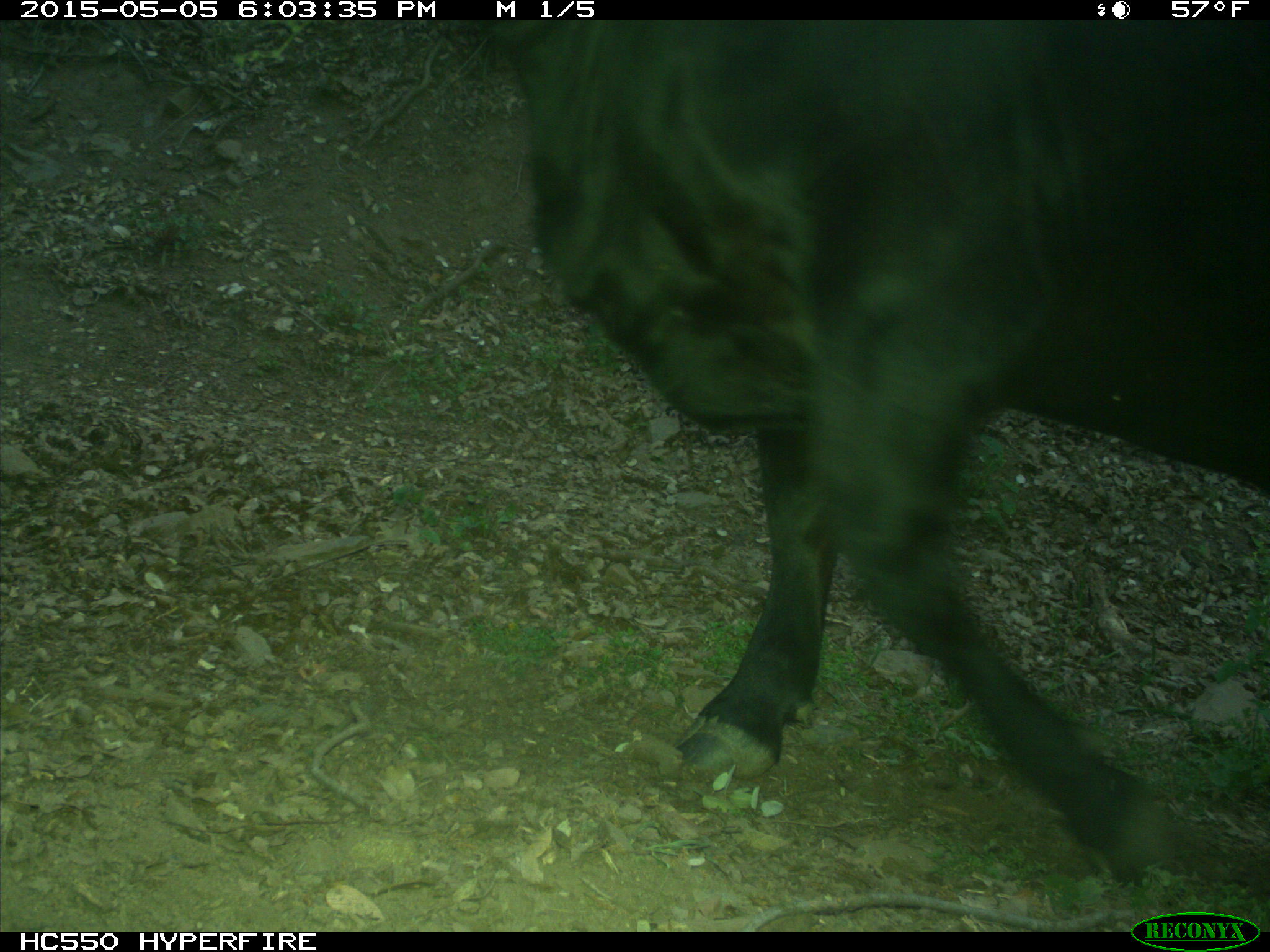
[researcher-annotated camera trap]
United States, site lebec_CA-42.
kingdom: Animalia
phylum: Chordata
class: Mammalia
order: Artiodactyla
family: Bovidae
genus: Bos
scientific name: Bos taurus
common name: domestic cow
Bos taurus (domestic cow).